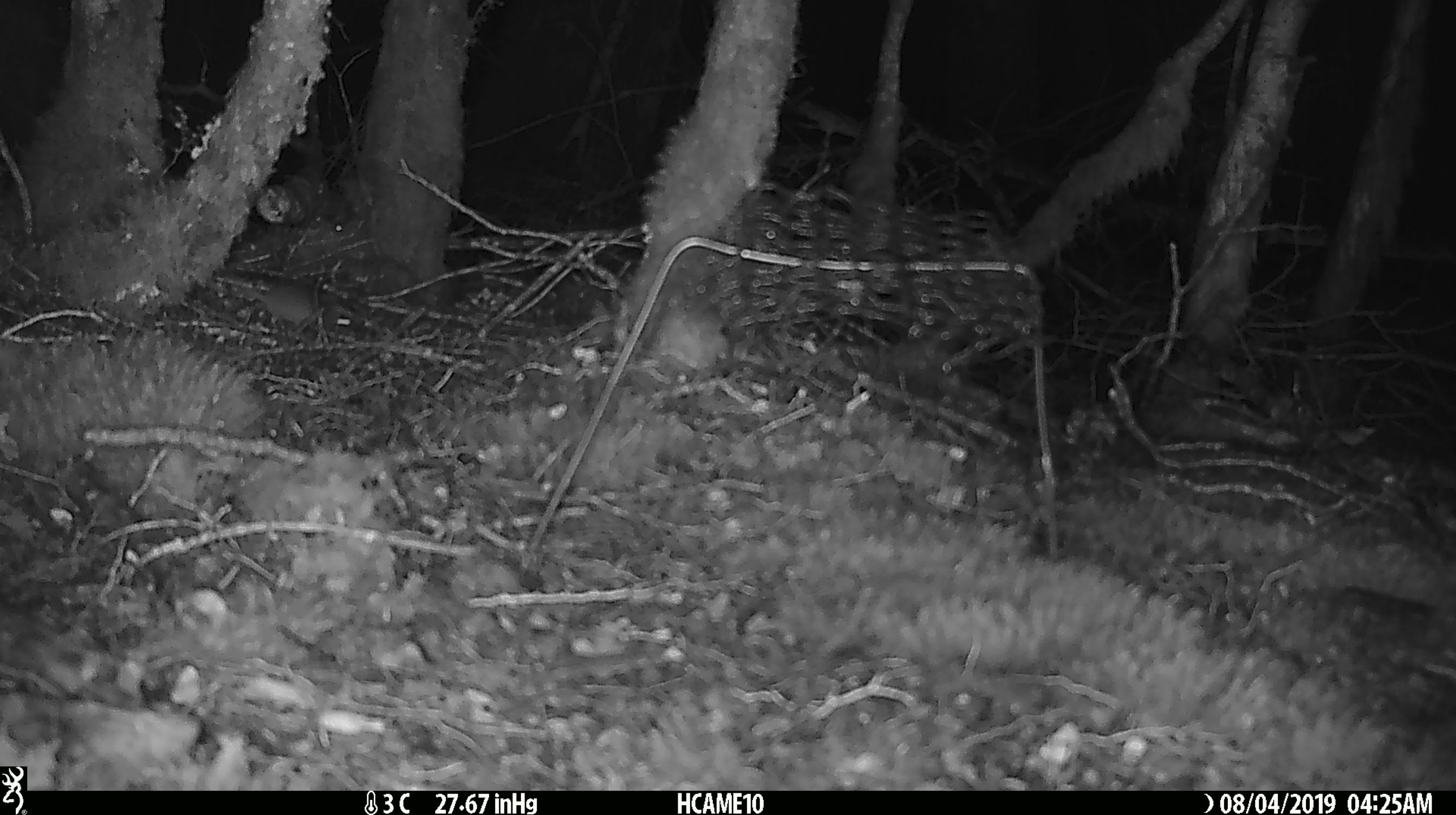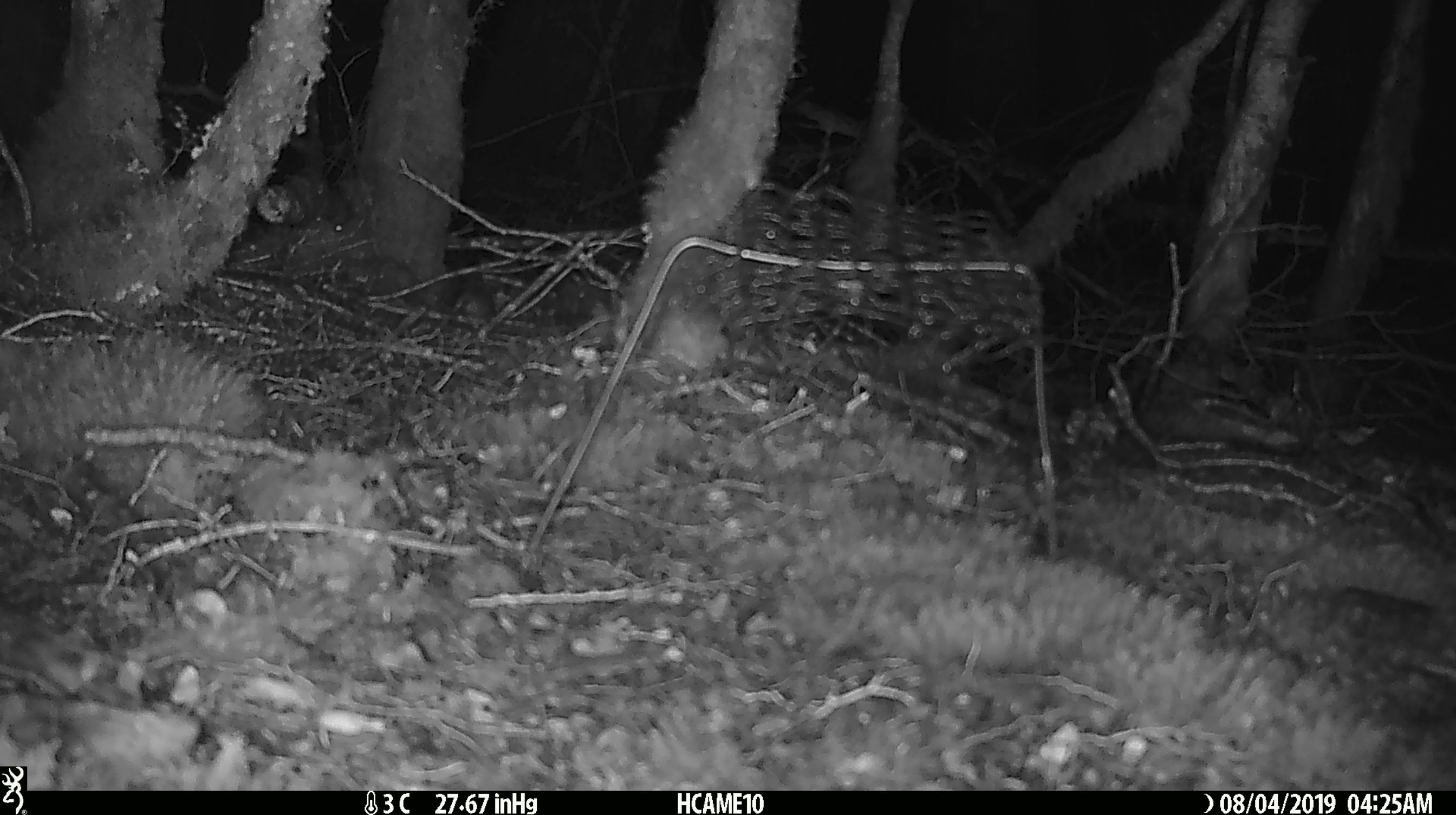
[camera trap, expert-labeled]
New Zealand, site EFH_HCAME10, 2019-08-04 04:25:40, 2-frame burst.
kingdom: Animalia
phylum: Chordata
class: Mammalia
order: Rodentia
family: Muridae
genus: Mus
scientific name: Mus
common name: mouse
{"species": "mouse (Mus)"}